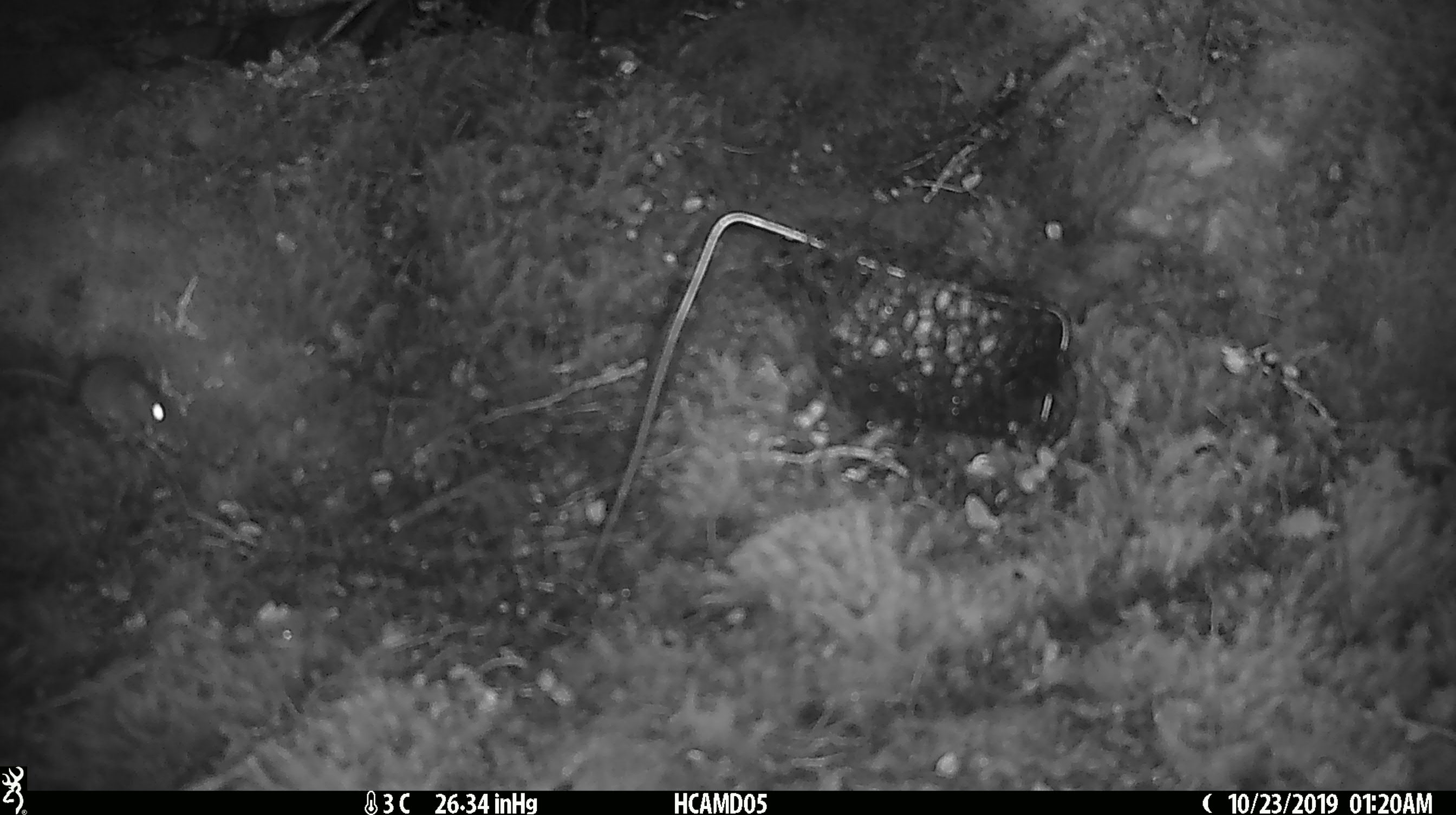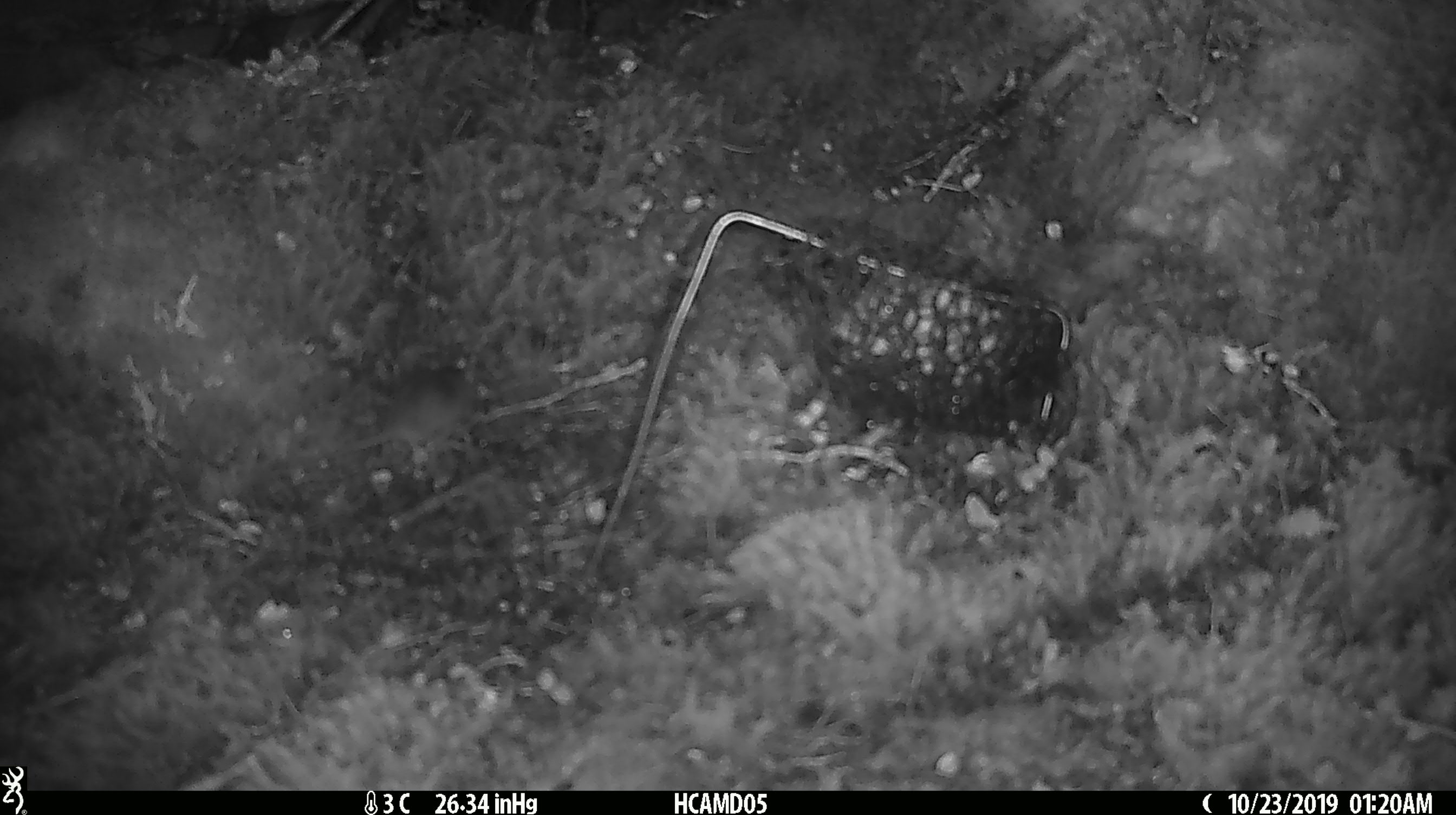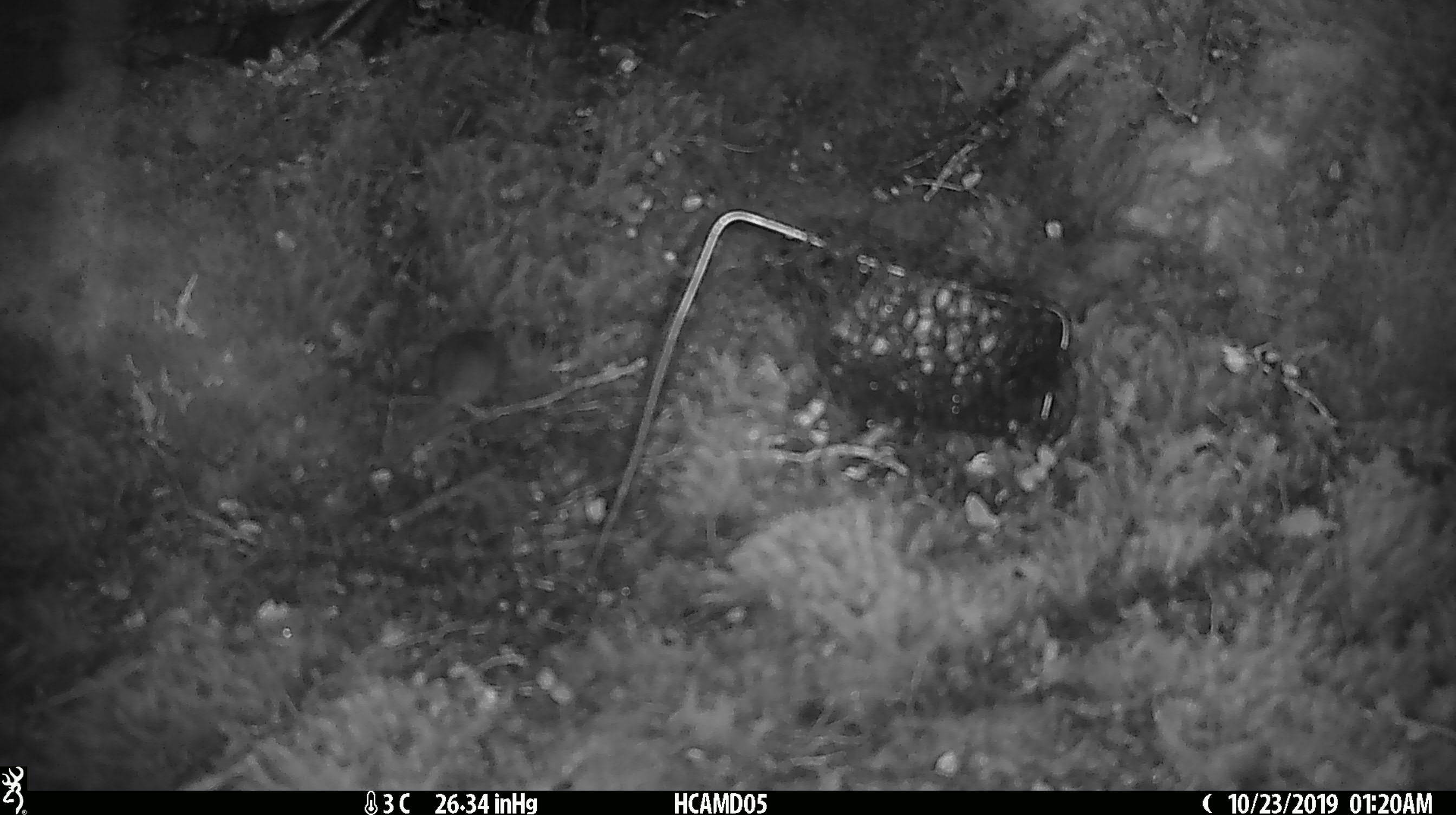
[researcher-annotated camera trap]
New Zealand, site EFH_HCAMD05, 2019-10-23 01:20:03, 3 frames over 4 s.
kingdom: Animalia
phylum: Chordata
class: Mammalia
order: Rodentia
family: Muridae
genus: Mus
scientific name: Mus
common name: mouse